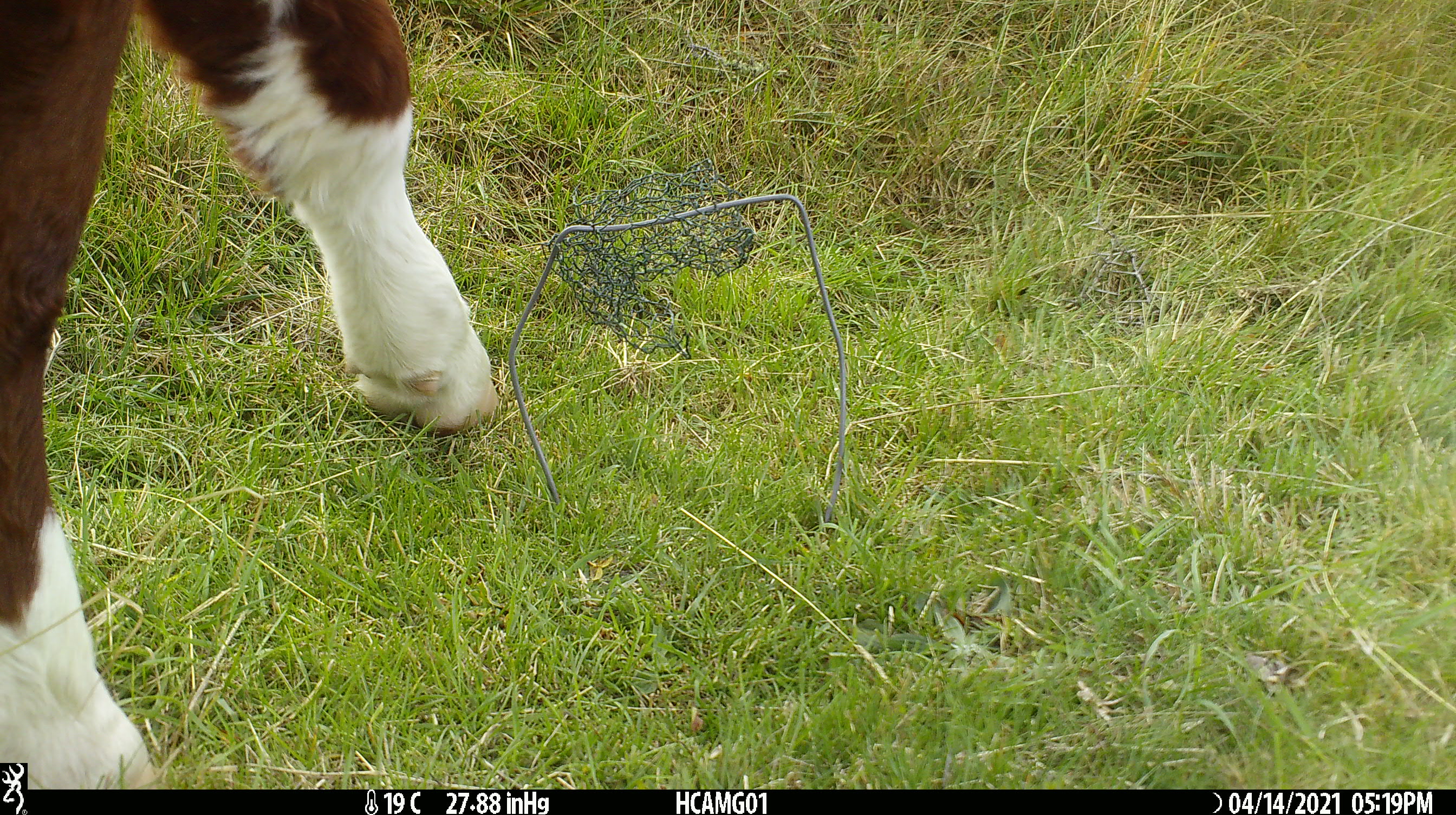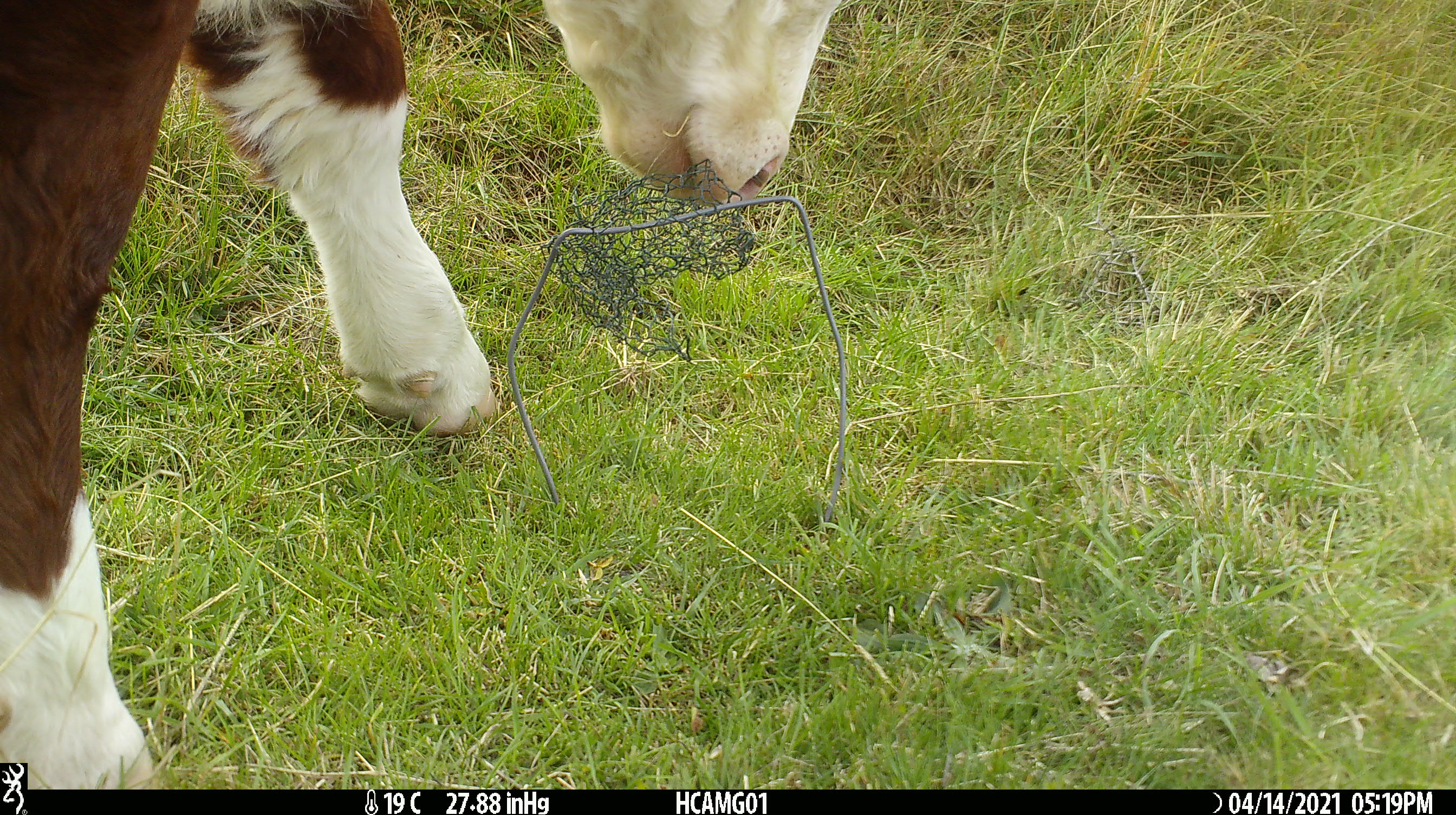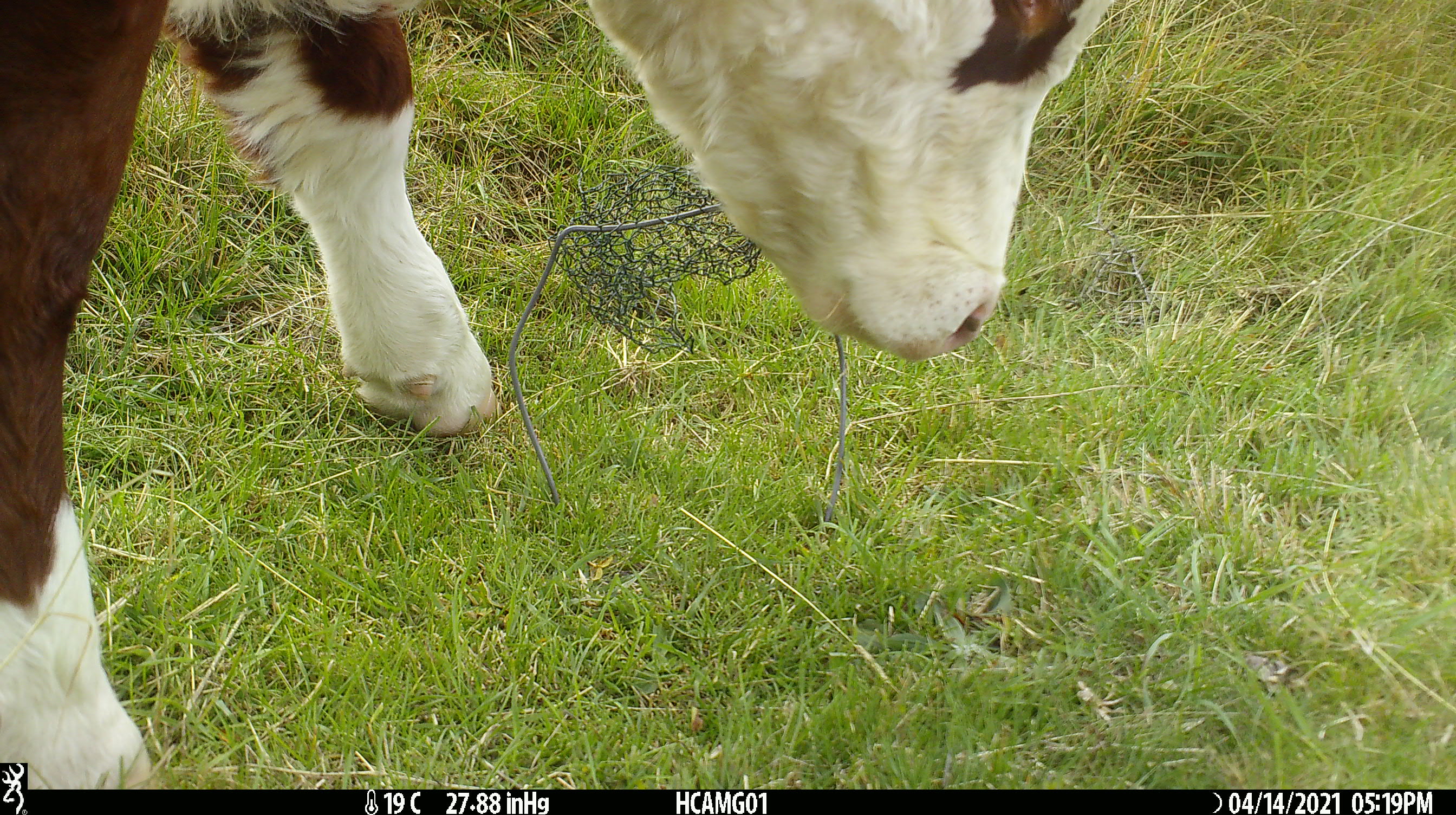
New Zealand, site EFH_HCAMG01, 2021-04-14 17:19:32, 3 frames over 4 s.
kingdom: Animalia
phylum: Chordata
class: Mammalia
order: Artiodactyla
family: Bovidae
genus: Bos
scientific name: Bos taurus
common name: domestic cow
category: cow